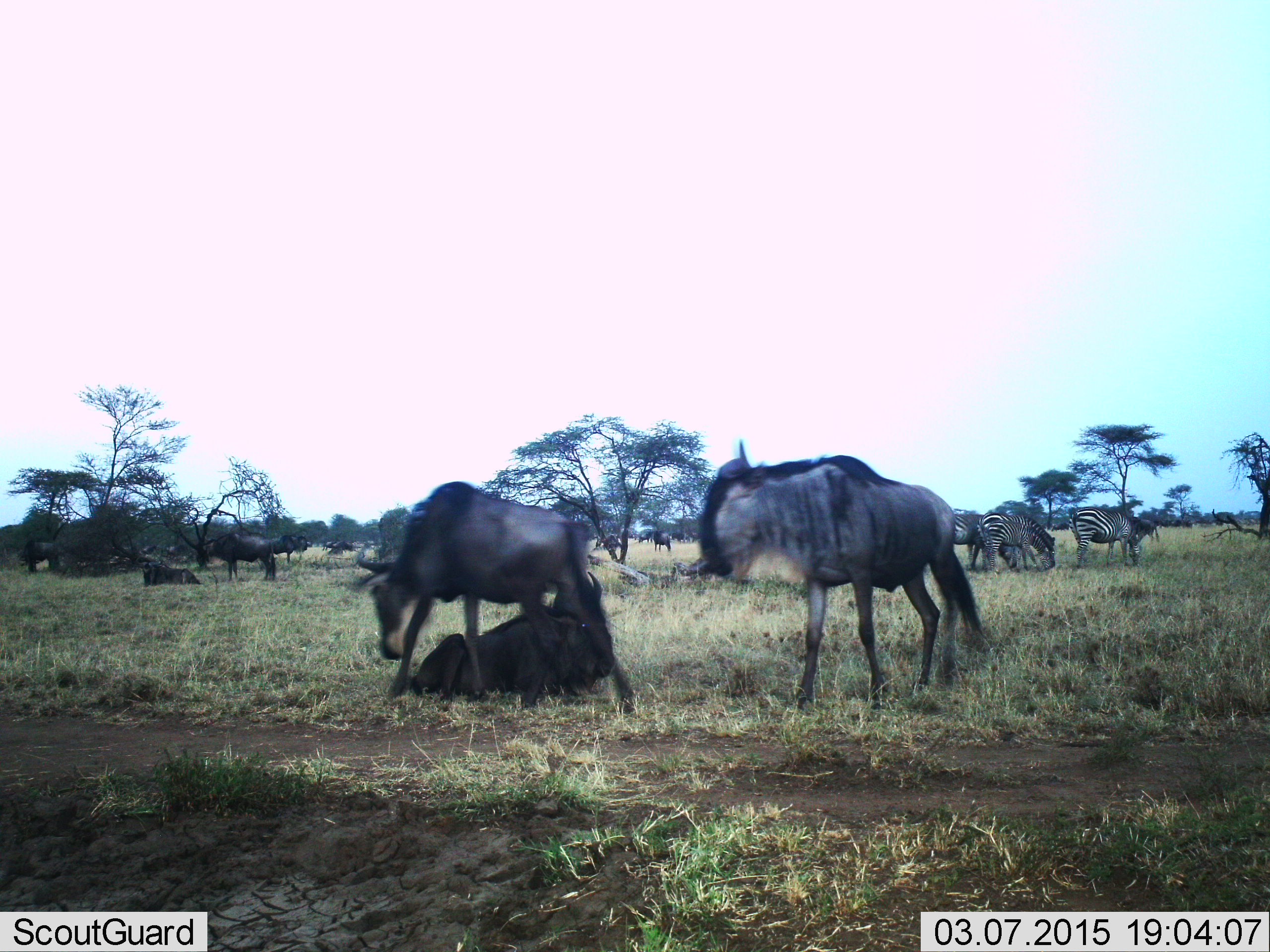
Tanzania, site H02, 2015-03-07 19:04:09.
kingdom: Animalia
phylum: Chordata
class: Mammalia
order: Artiodactyla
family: Bovidae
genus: Connochaetes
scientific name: Connochaetes taurinus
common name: blue wildebeest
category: wildebeest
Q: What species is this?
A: Wildebeest (blue wildebeest) (Connochaetes taurinus).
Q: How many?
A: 7.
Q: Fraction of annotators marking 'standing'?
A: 93%.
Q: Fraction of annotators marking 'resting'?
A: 93%.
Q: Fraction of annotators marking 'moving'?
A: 29%.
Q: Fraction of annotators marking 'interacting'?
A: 0%.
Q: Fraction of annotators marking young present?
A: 7%.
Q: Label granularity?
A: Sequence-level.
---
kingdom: Animalia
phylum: Chordata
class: Mammalia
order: Perissodactyla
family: Equidae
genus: Equus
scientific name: Equus quagga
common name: plains zebra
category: zebra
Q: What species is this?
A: Zebra (plains zebra) (Equus quagga).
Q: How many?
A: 3.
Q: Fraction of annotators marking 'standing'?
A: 50%.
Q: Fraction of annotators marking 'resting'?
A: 0%.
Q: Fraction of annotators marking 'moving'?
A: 10%.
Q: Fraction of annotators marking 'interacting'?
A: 10%.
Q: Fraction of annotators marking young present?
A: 10%.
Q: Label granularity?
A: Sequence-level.